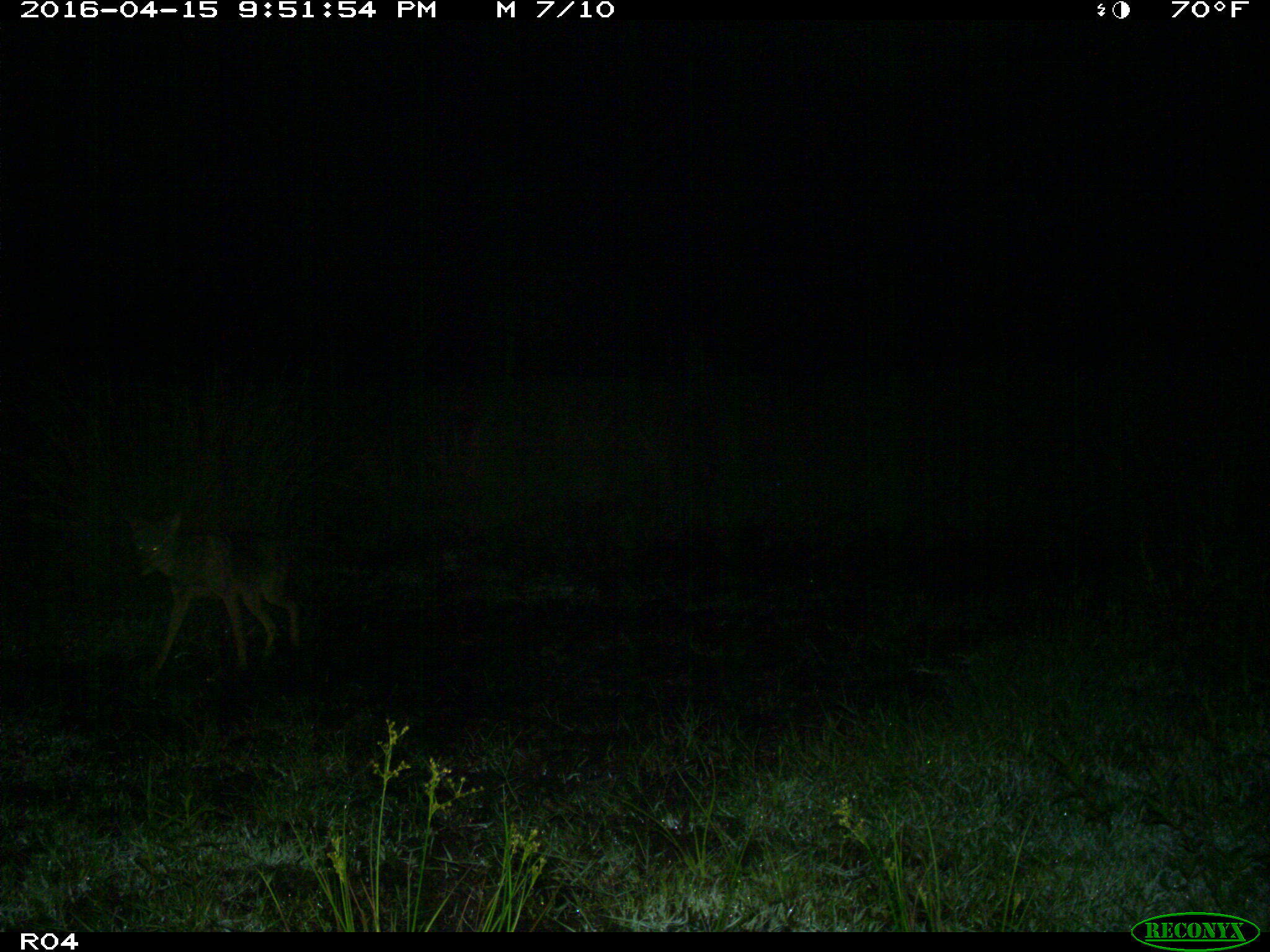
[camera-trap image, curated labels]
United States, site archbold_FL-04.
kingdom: Animalia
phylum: Chordata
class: Mammalia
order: Carnivora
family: Canidae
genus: Canis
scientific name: Canis latrans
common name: coyote